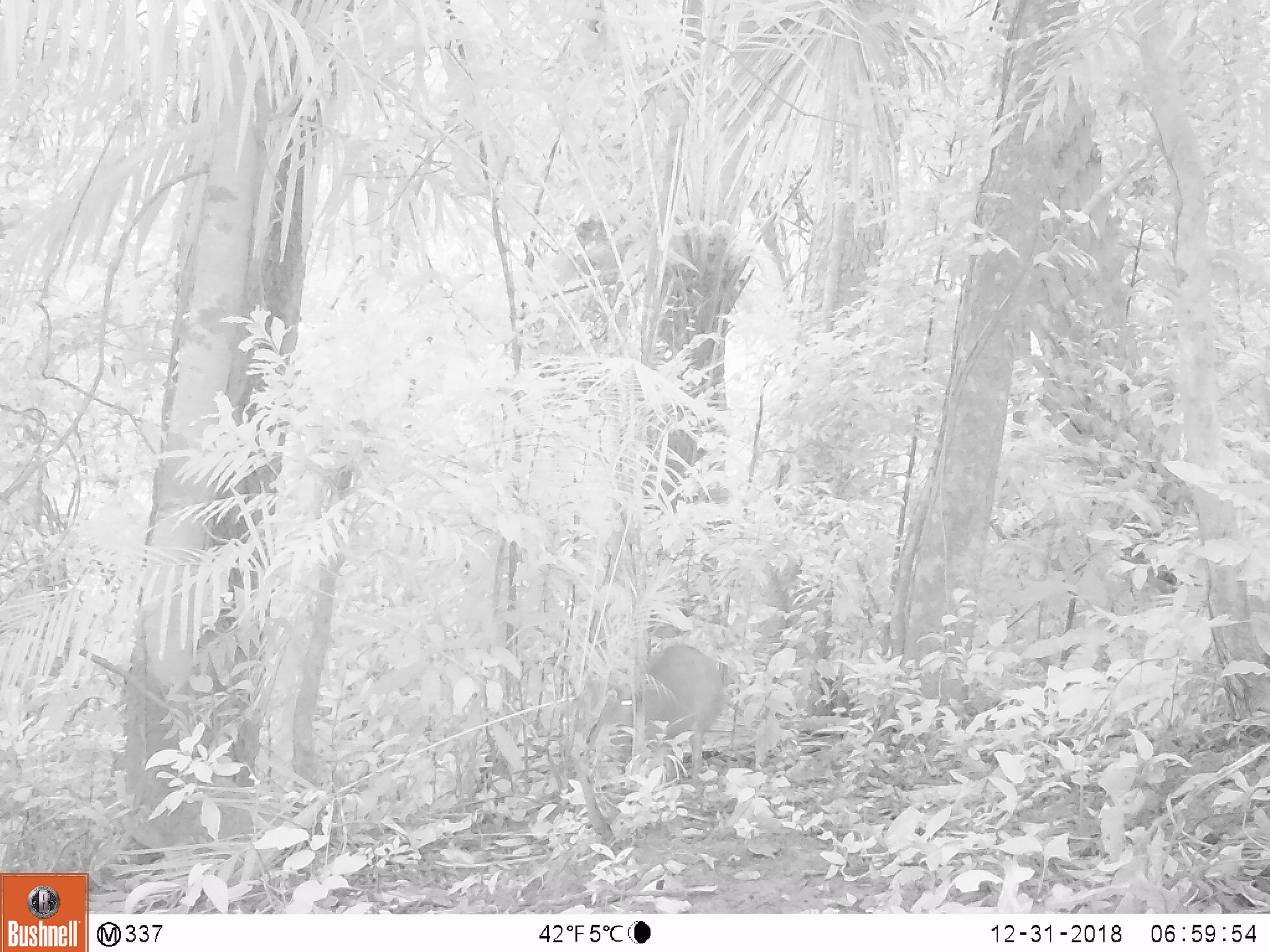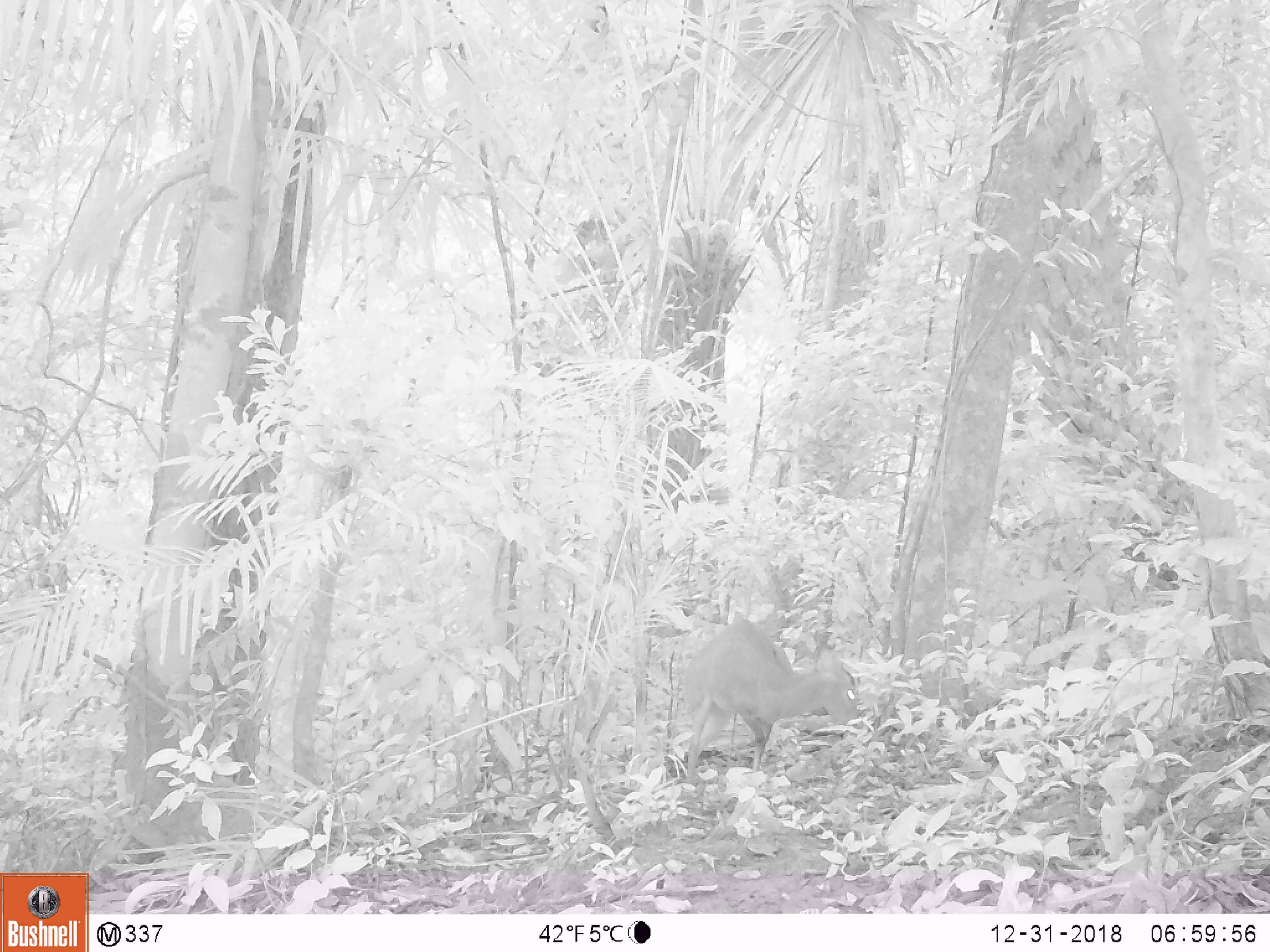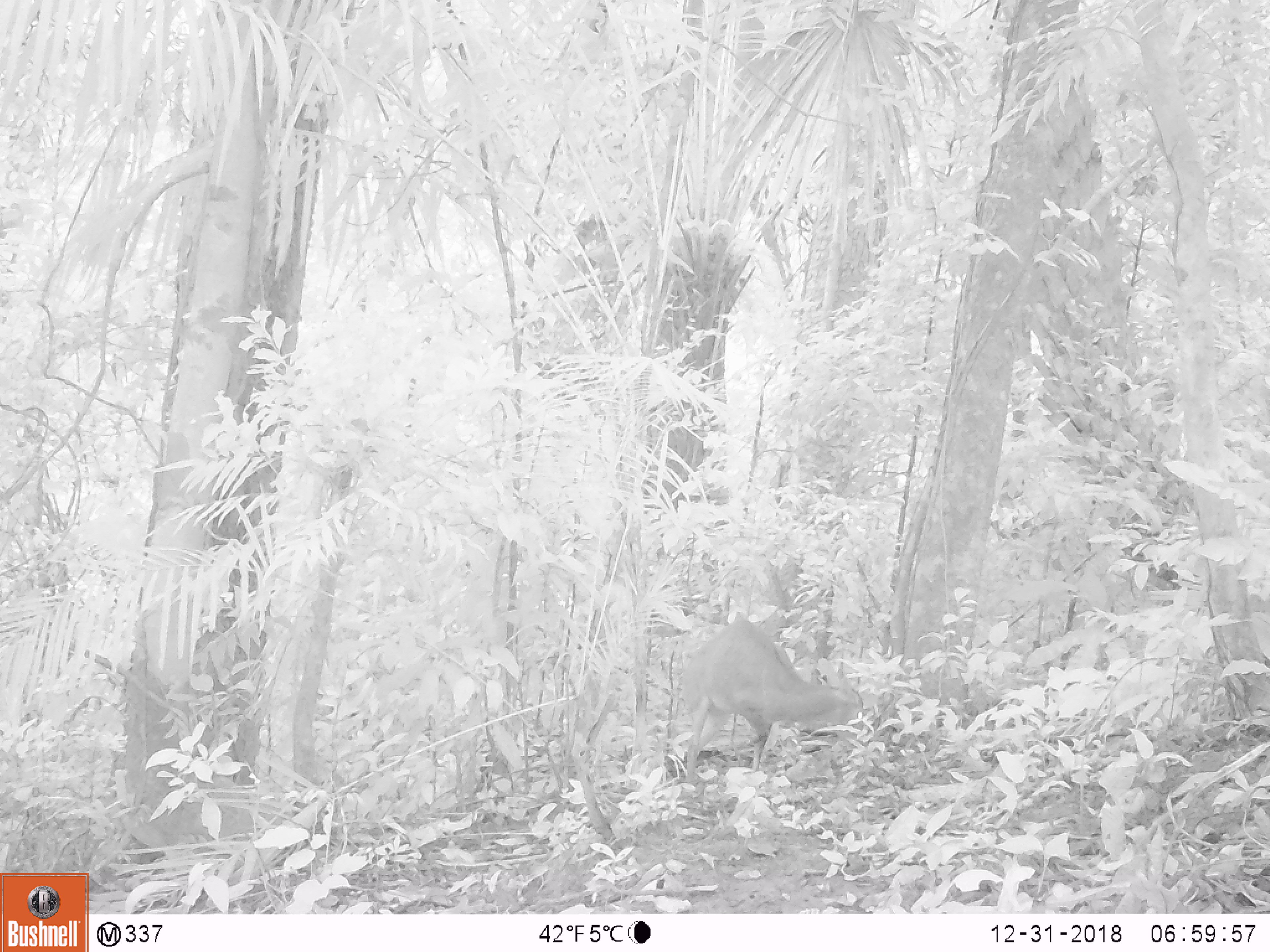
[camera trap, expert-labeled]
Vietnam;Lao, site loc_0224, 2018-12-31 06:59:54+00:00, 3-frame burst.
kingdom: Animalia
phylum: Chordata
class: Mammalia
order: Artiodactyla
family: Cervidae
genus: Muntiacus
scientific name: Muntiacus vuquangensis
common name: large-antlered muntjac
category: large antlered muntjac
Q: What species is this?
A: Large antlered muntjac (large-antlered muntjac) (Muntiacus vuquangensis).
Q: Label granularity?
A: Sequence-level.